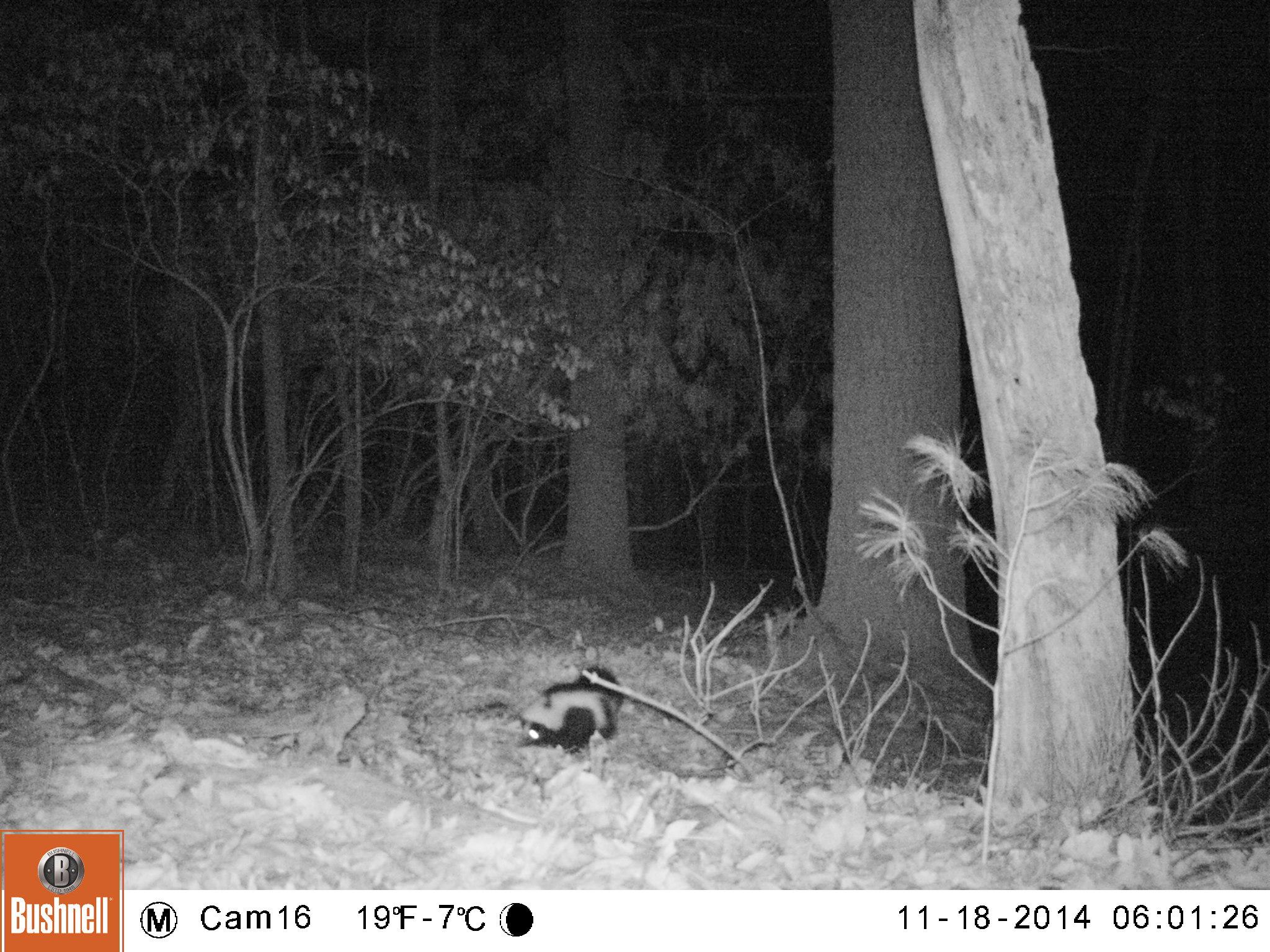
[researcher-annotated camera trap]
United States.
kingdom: Animalia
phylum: Chordata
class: Mammalia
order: Carnivora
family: Mephitidae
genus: Mephitis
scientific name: Mephitis mephitis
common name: striped skunk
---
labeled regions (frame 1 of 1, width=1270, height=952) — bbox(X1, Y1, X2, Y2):
Striped Skunk: bbox(511, 656, 625, 757)